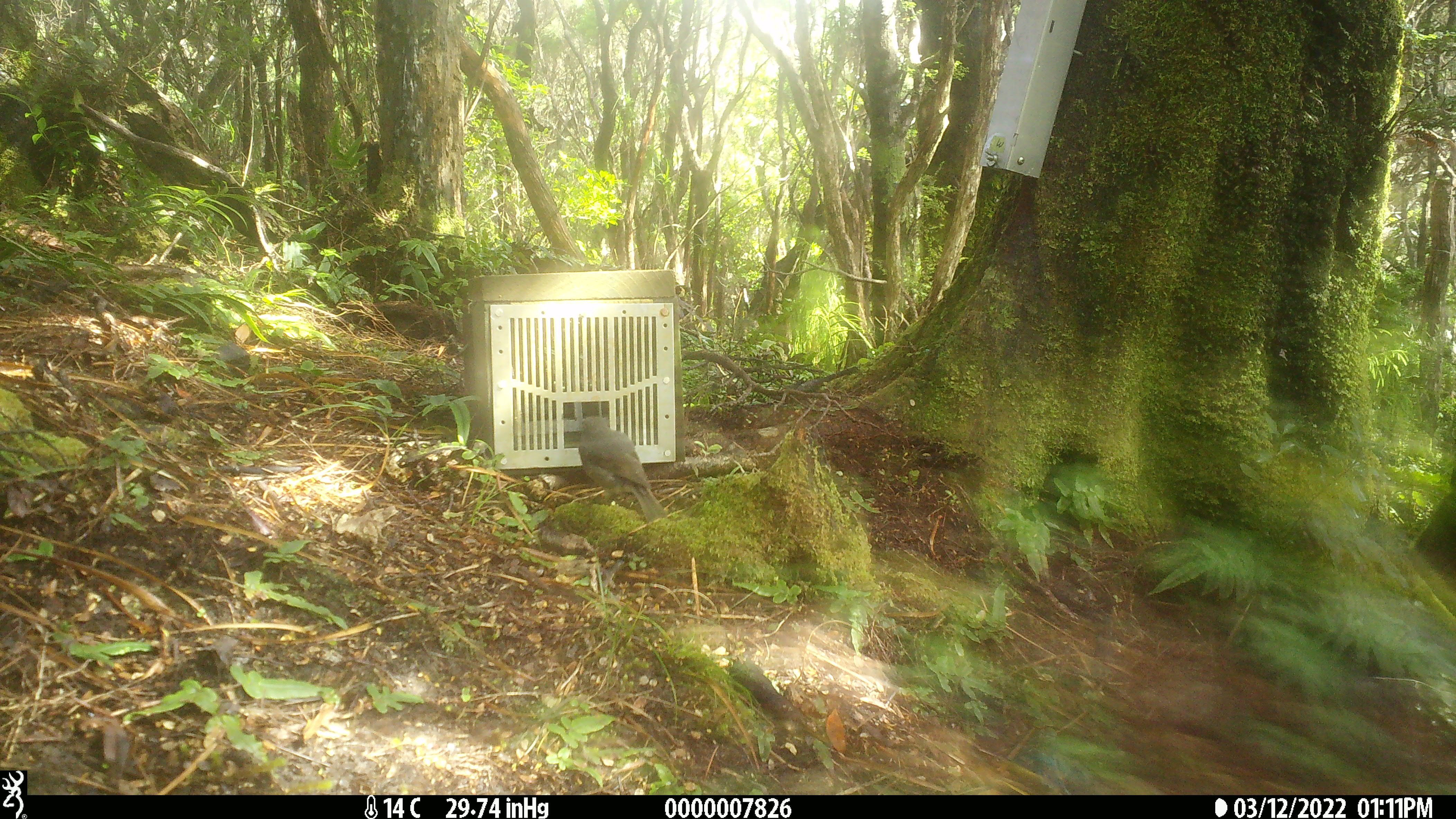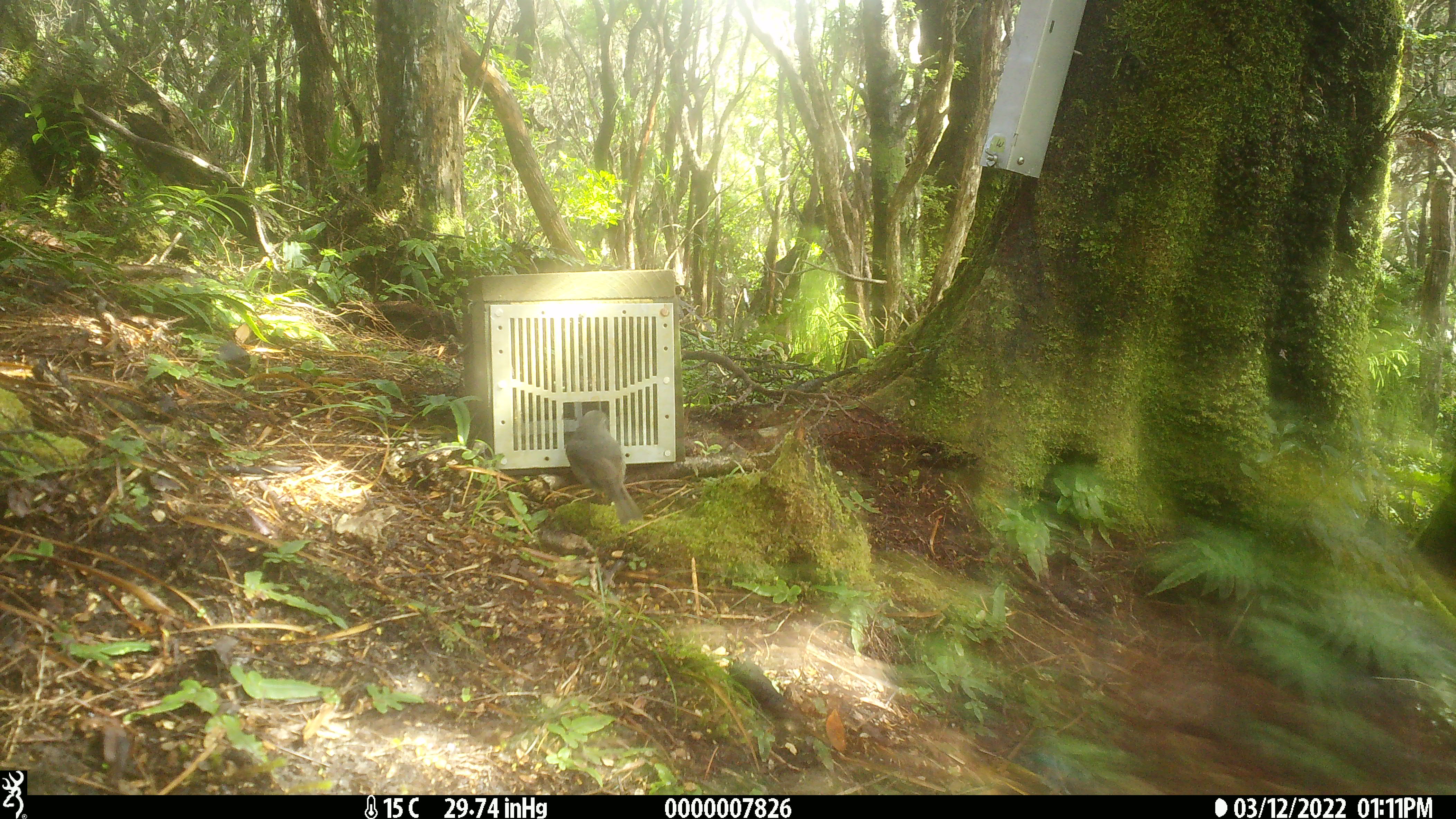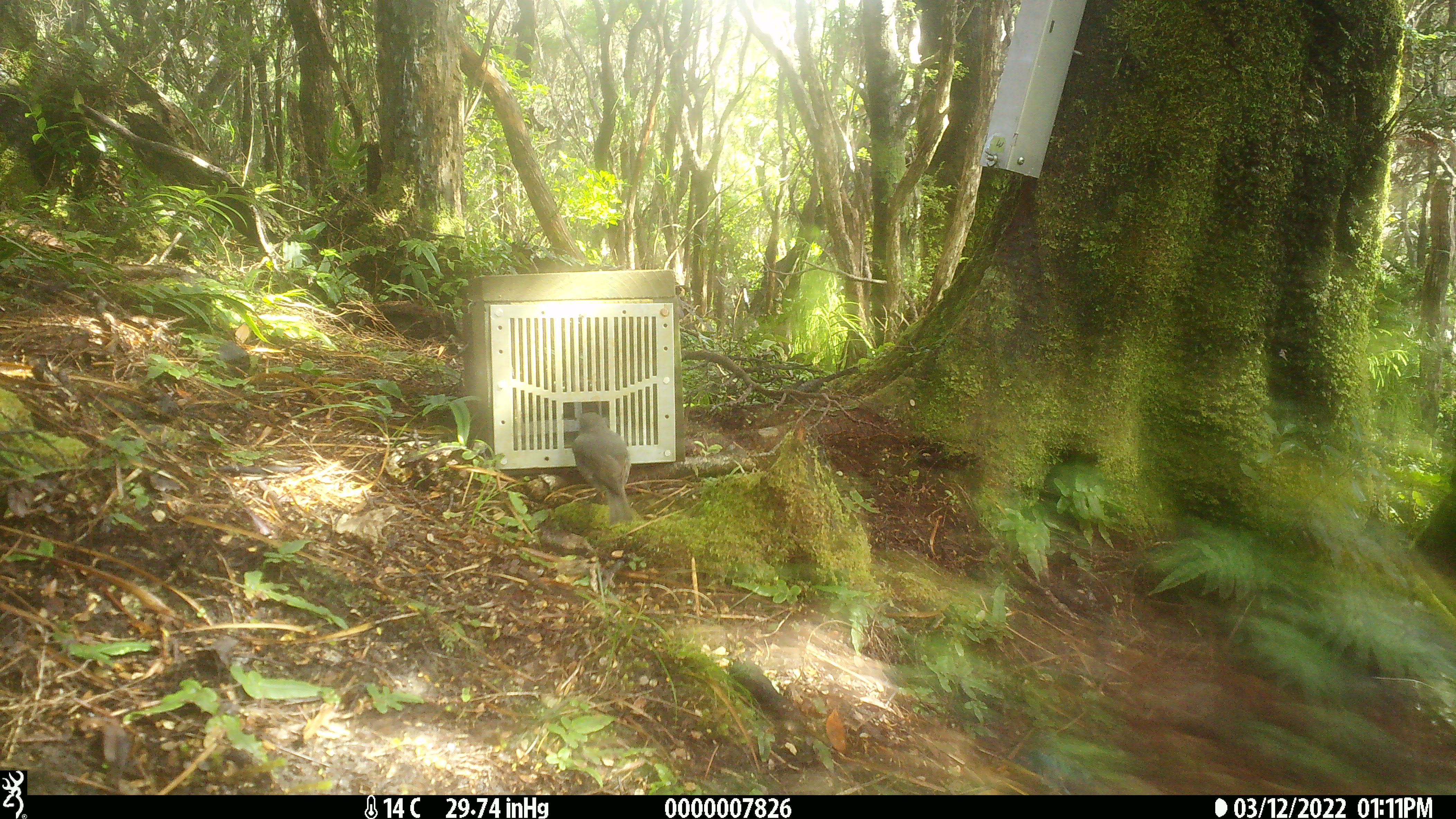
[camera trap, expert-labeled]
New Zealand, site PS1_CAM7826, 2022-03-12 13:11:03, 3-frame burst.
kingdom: Animalia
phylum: Chordata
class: Aves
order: Passeriformes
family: Petroicidae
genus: Petroica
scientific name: Petroica australis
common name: new zealand robin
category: robin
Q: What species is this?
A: Robin (new zealand robin) (Petroica australis).